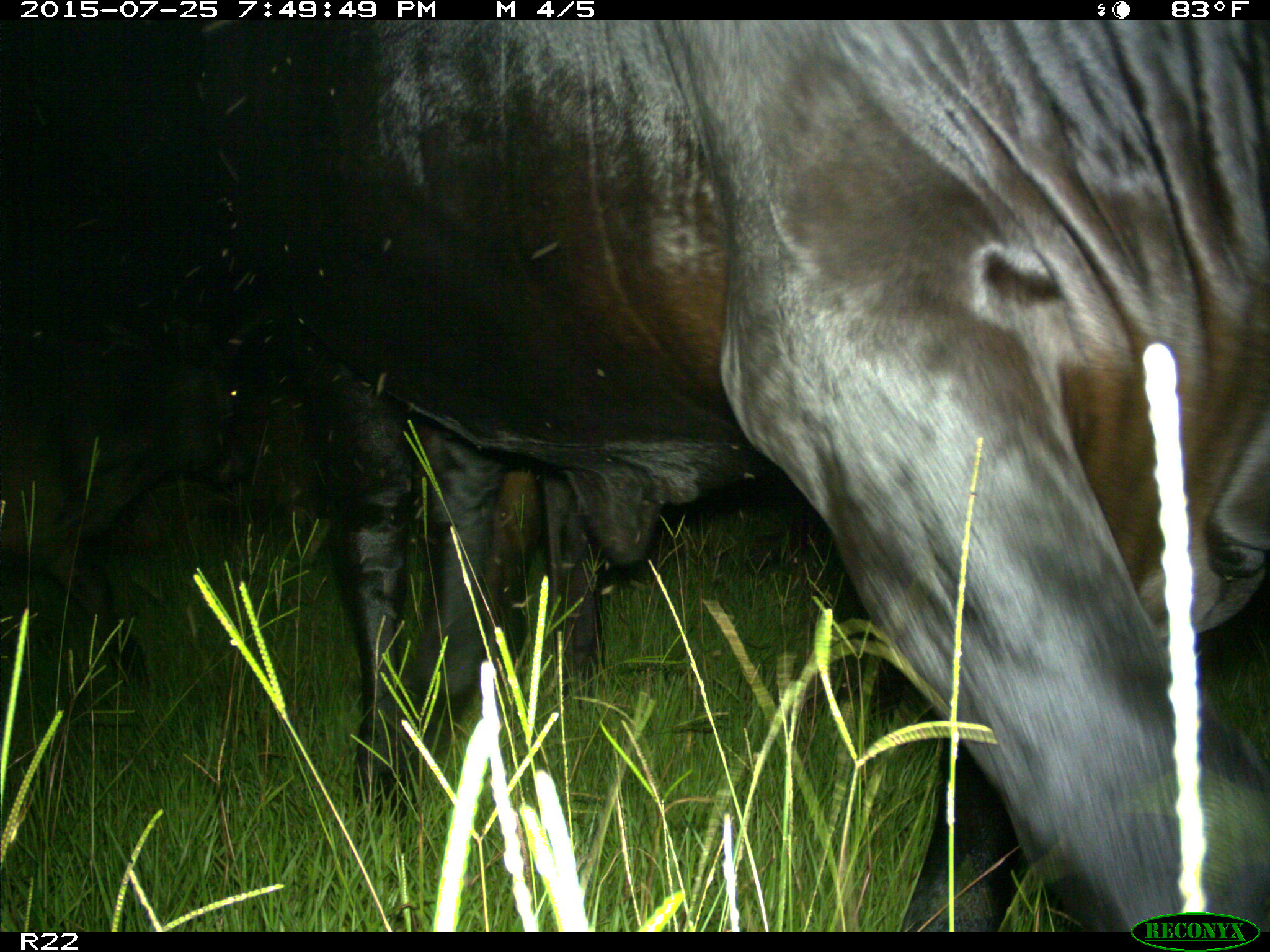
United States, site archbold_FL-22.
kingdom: Animalia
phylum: Chordata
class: Mammalia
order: Artiodactyla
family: Bovidae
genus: Bos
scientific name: Bos taurus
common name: domestic cow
Bos taurus (domestic cow).